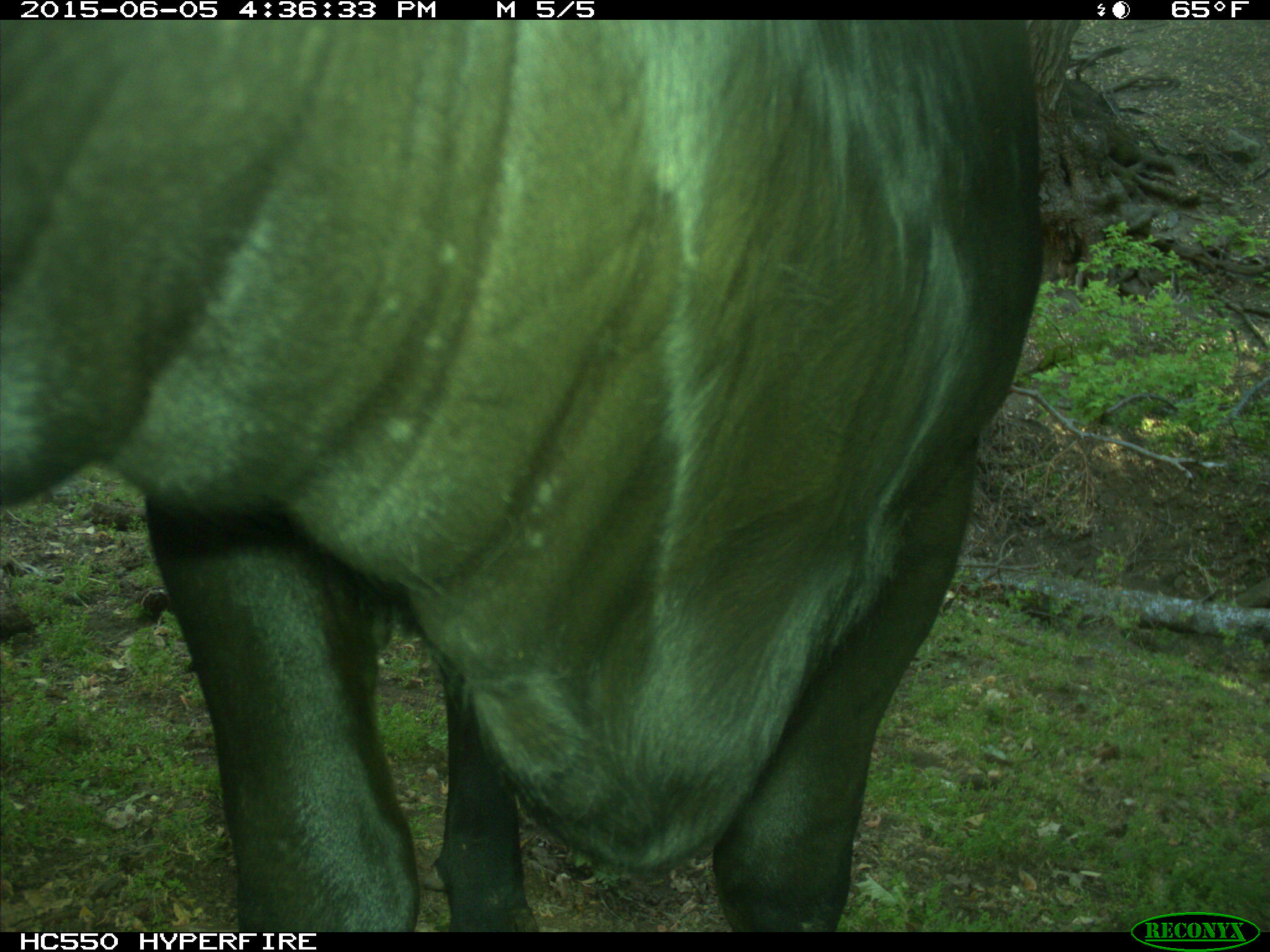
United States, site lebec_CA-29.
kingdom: Animalia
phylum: Chordata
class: Mammalia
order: Artiodactyla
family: Bovidae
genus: Bos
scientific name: Bos taurus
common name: domestic cow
Bos taurus (domestic cow).